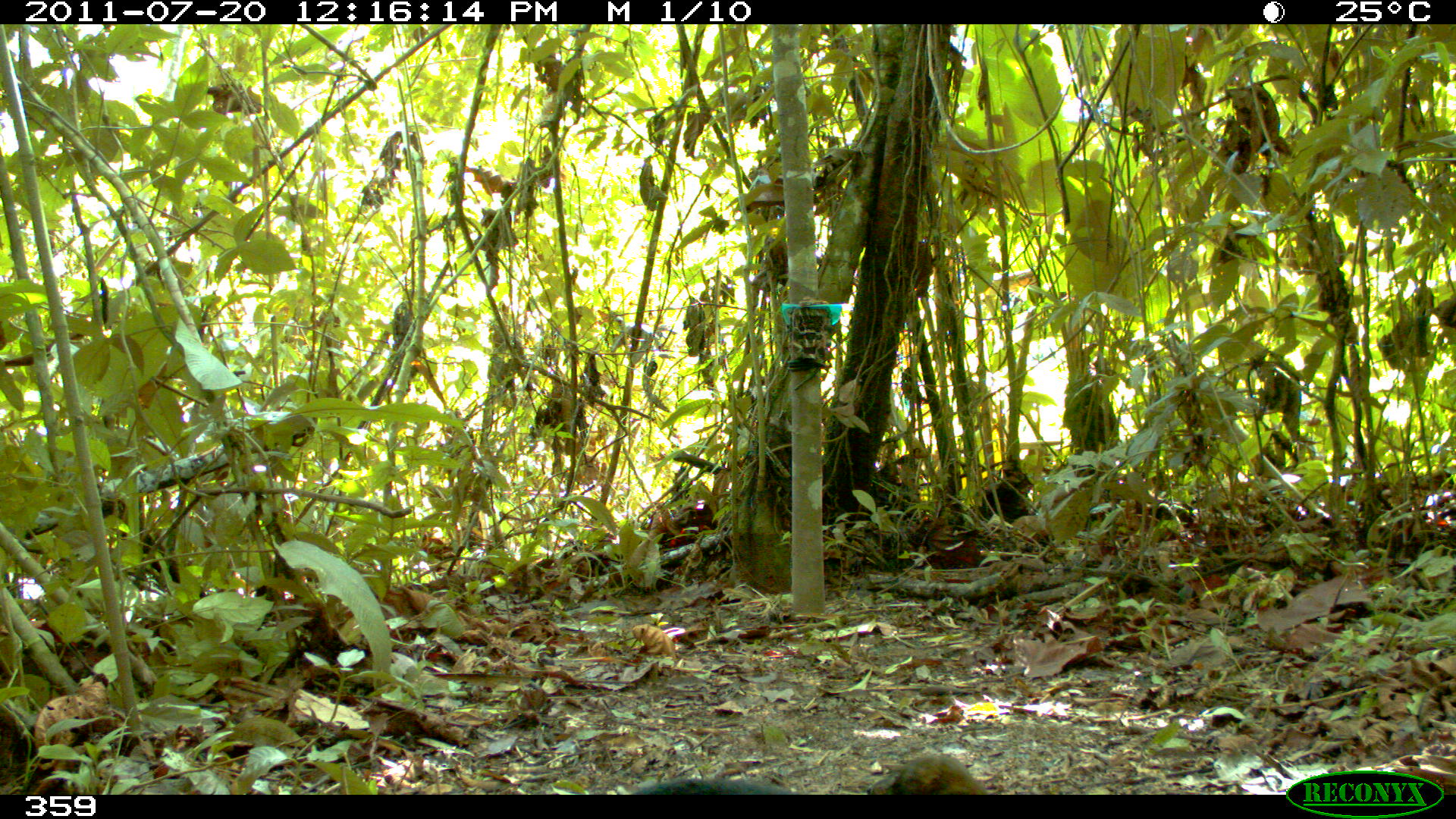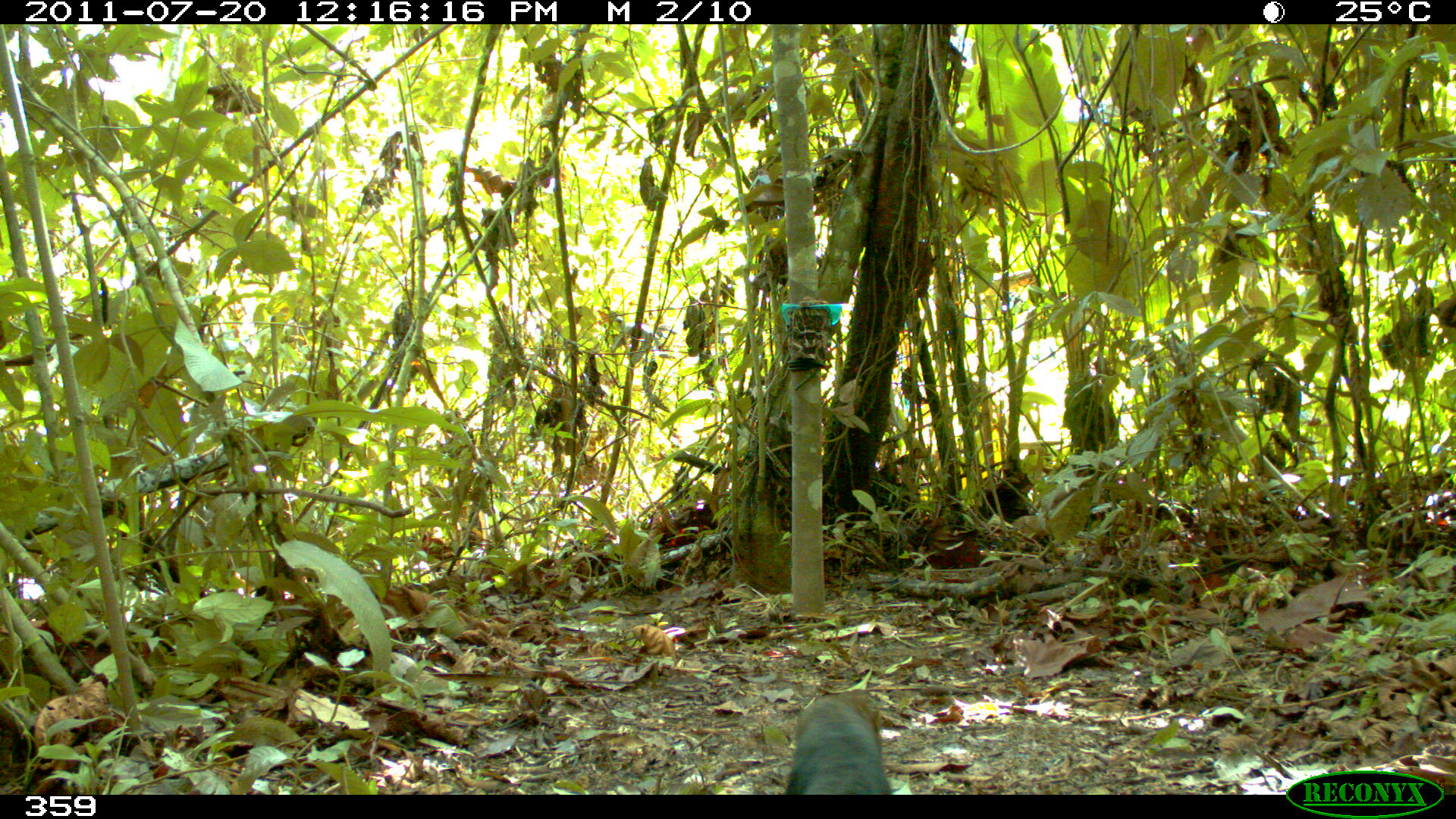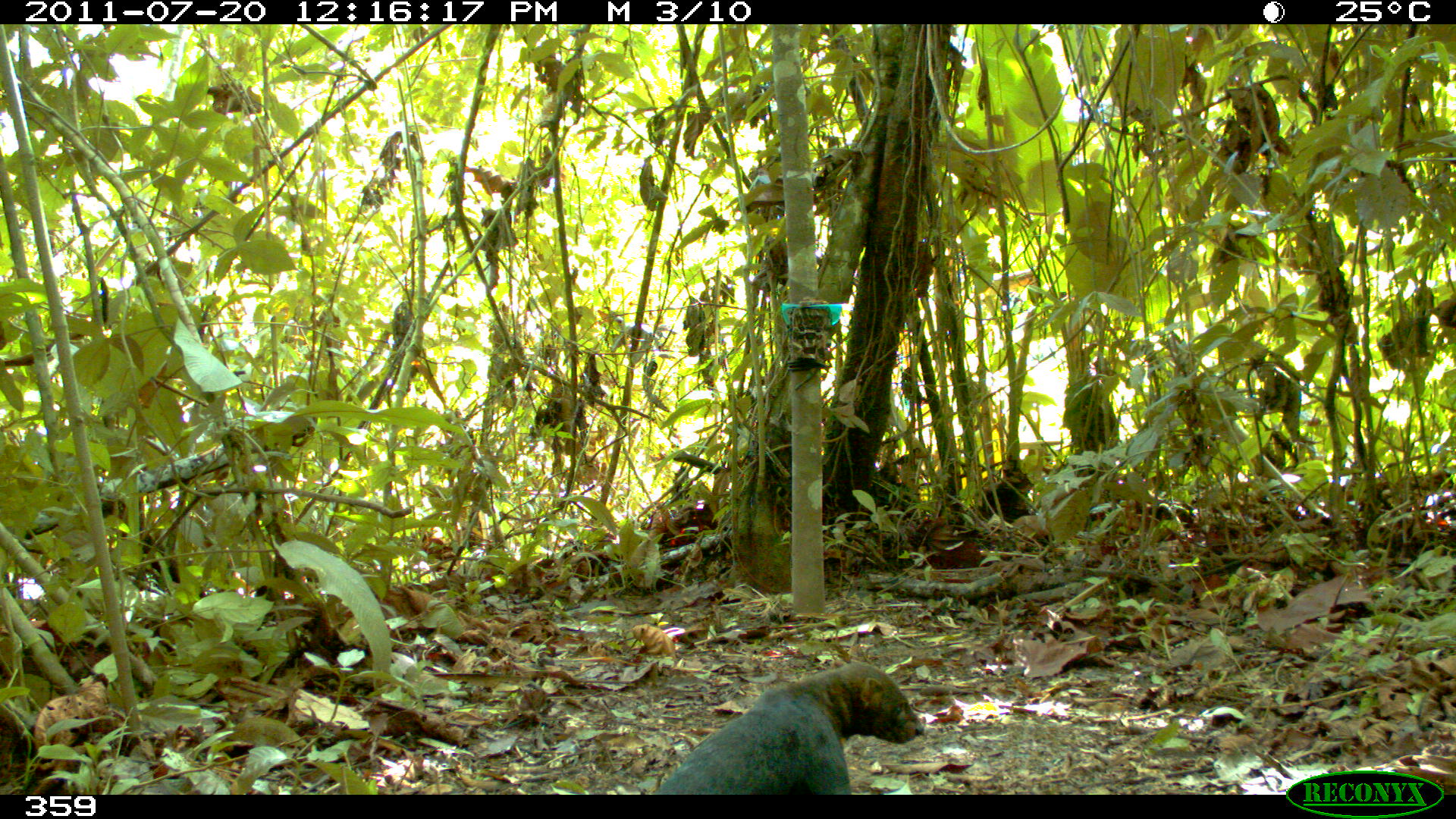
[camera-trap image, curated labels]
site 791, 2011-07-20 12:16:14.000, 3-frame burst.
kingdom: Animalia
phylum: Chordata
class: Mammalia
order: Carnivora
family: Mustelidae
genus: Eira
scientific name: Eira barbara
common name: tayra